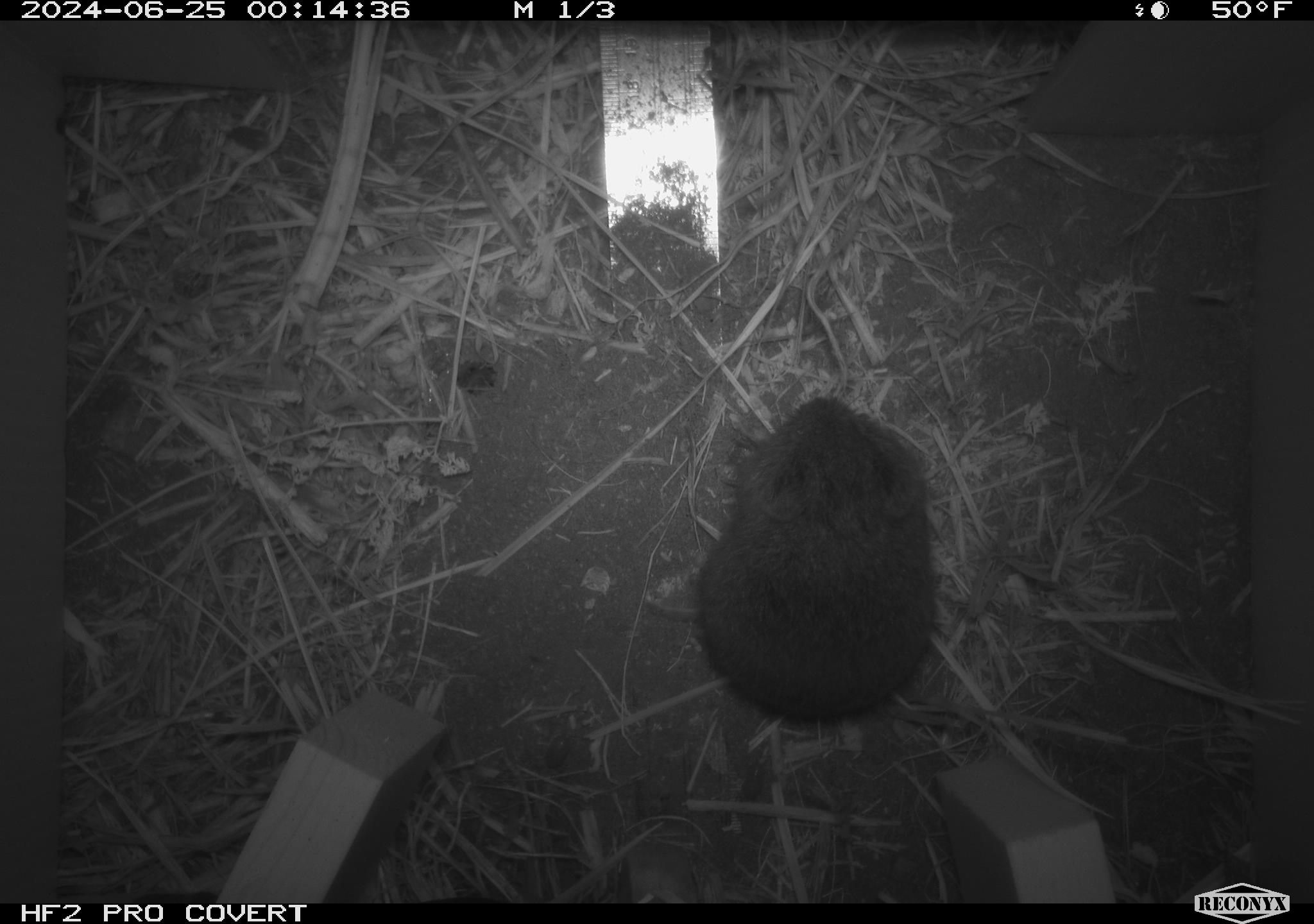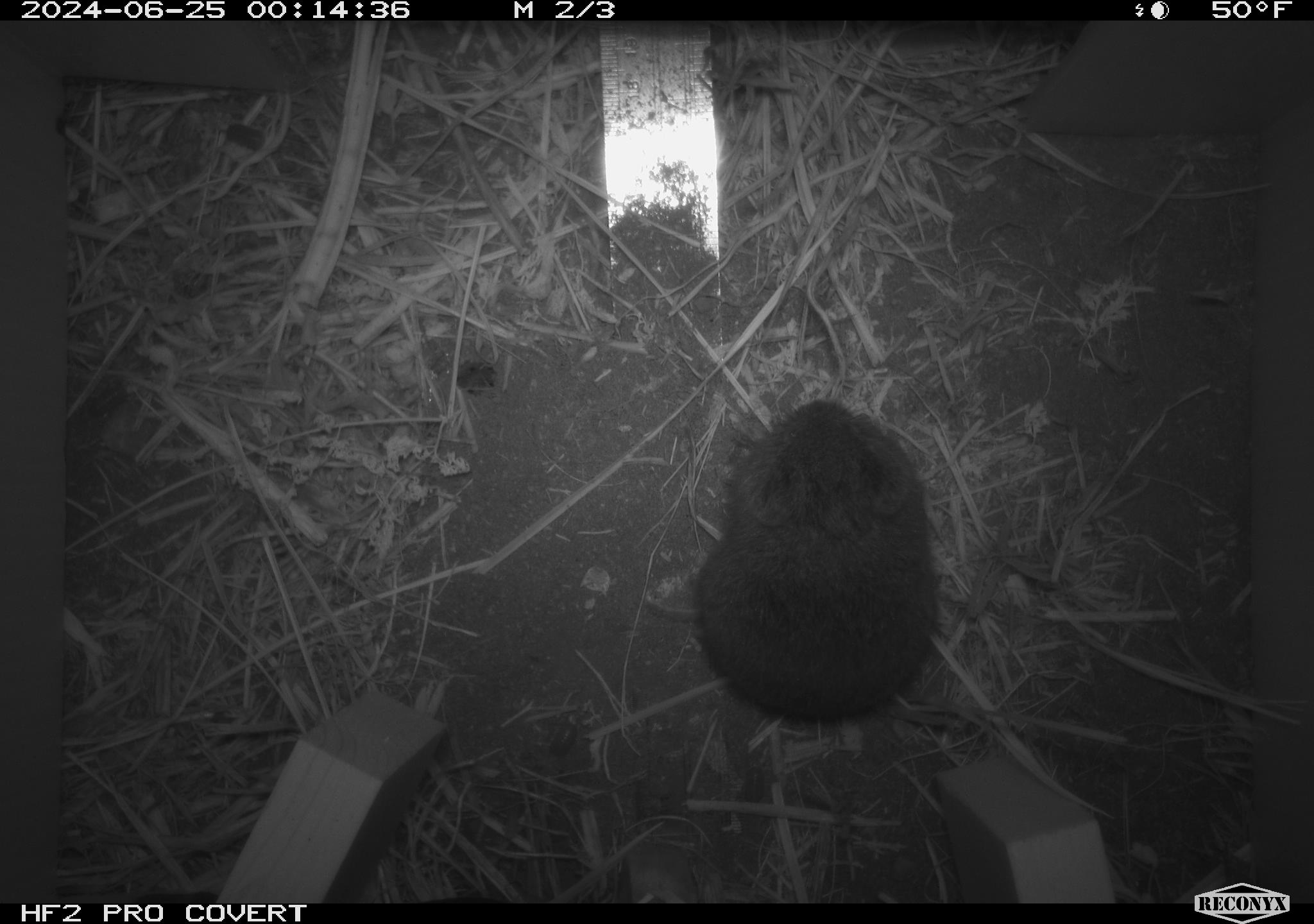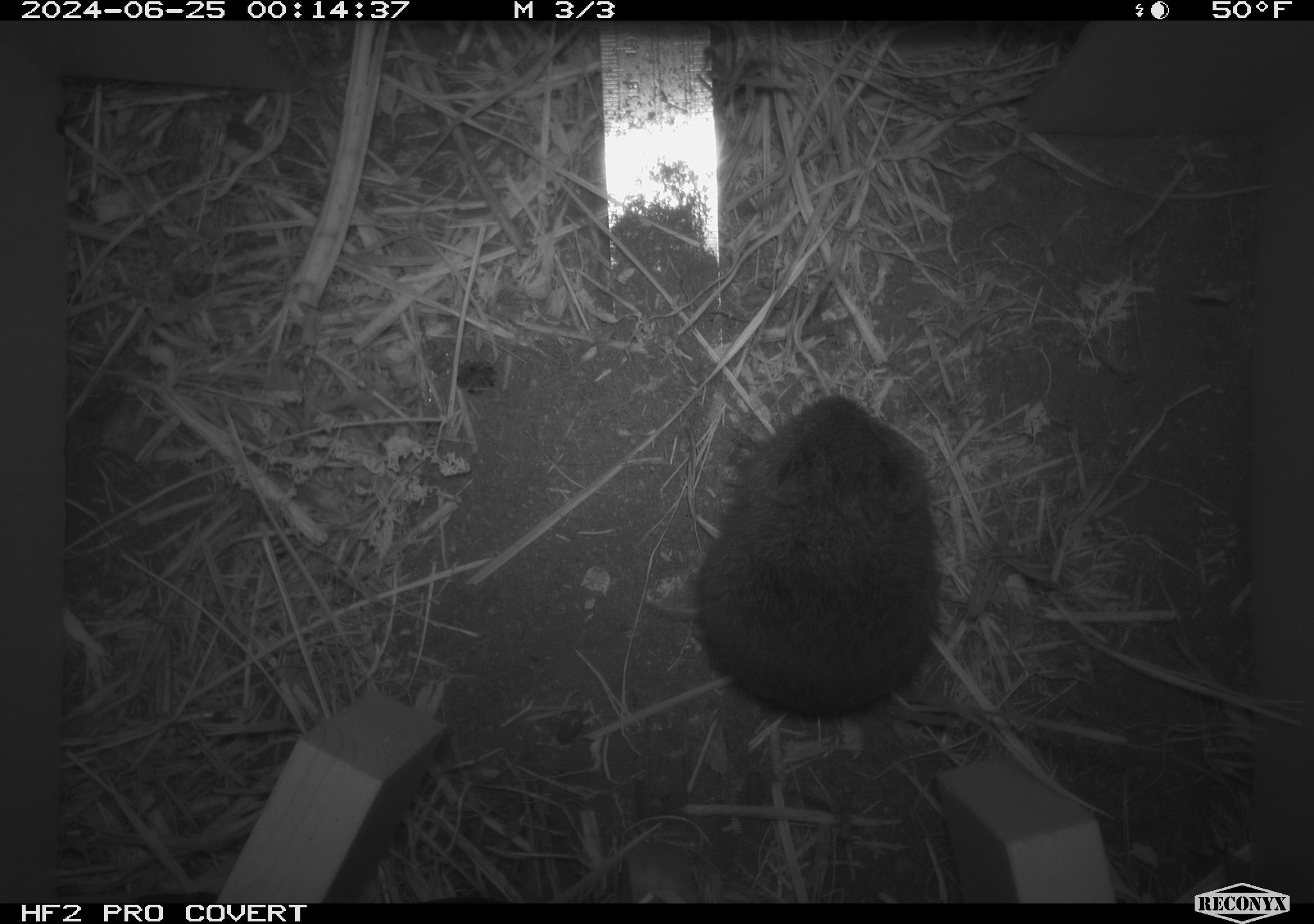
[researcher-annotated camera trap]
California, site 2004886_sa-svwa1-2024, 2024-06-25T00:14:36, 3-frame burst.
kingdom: Animalia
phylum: Chordata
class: Mammalia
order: Rodentia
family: Cricetidae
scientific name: Arvicolinae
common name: voles, lemmings, and muskrats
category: arvicolinae subfamily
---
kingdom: Animalia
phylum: Arthropoda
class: Malacostraca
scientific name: Malacostraca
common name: amphipods, crabs, isopods, krill, lobsters and shrimps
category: malacostracan